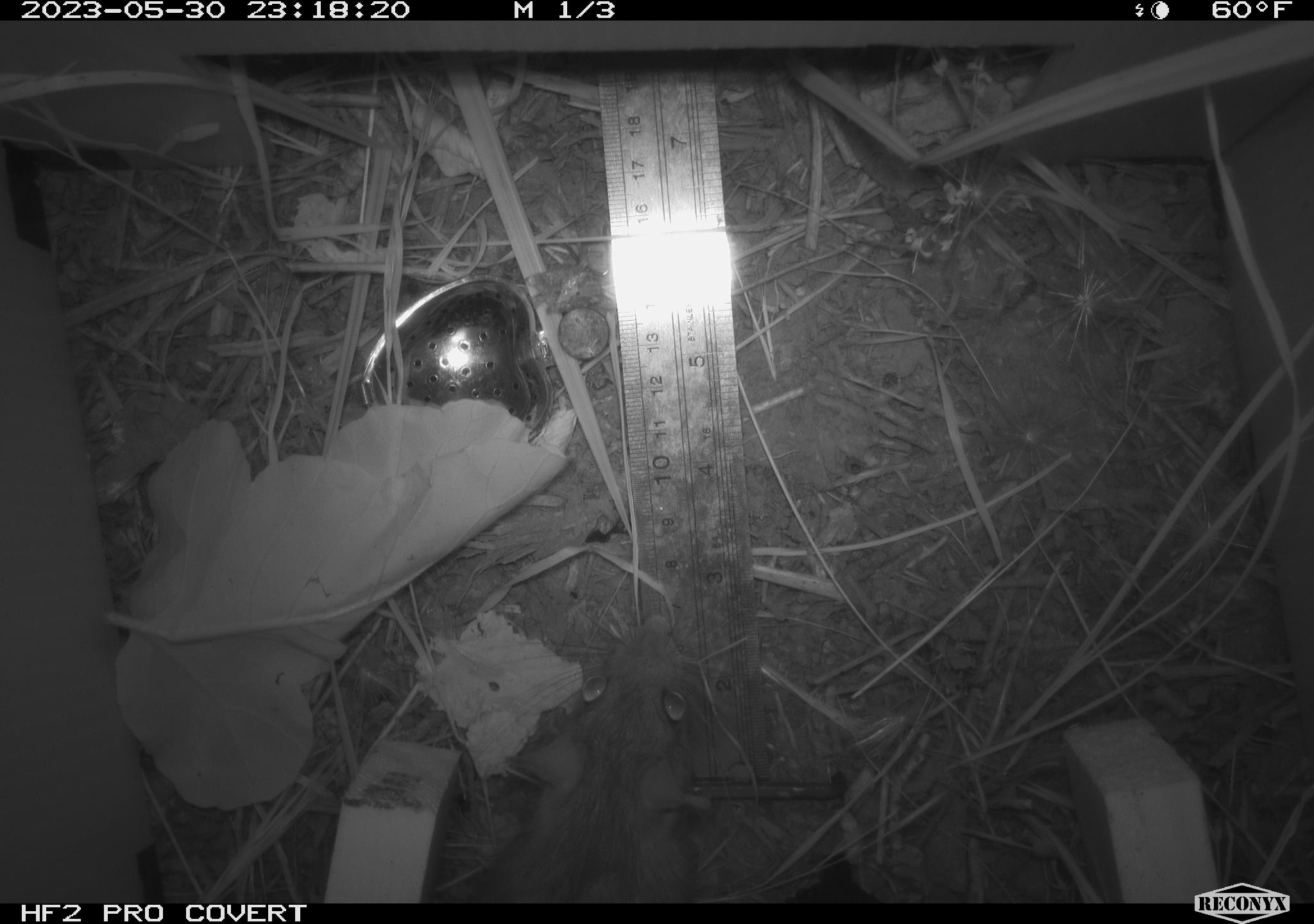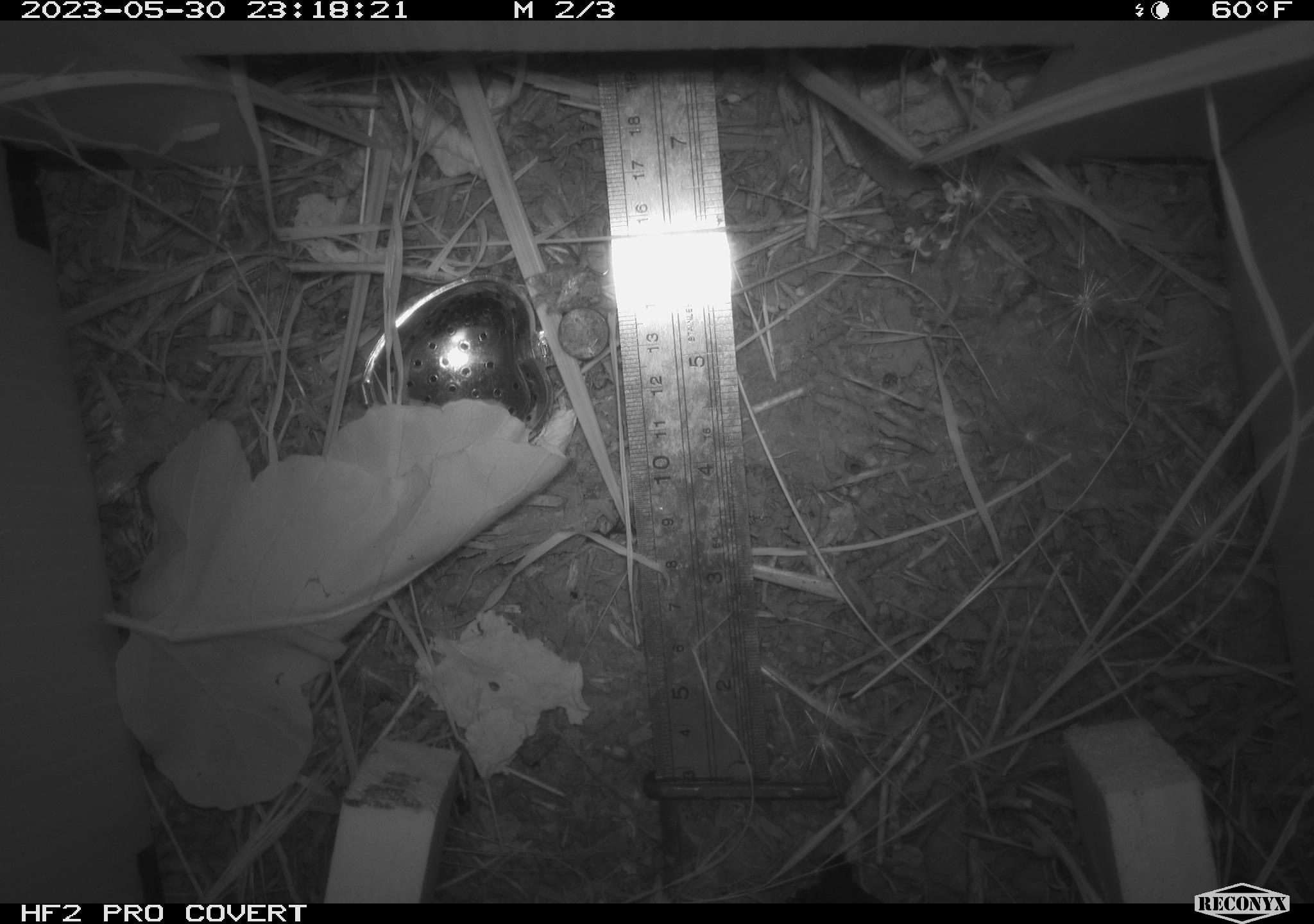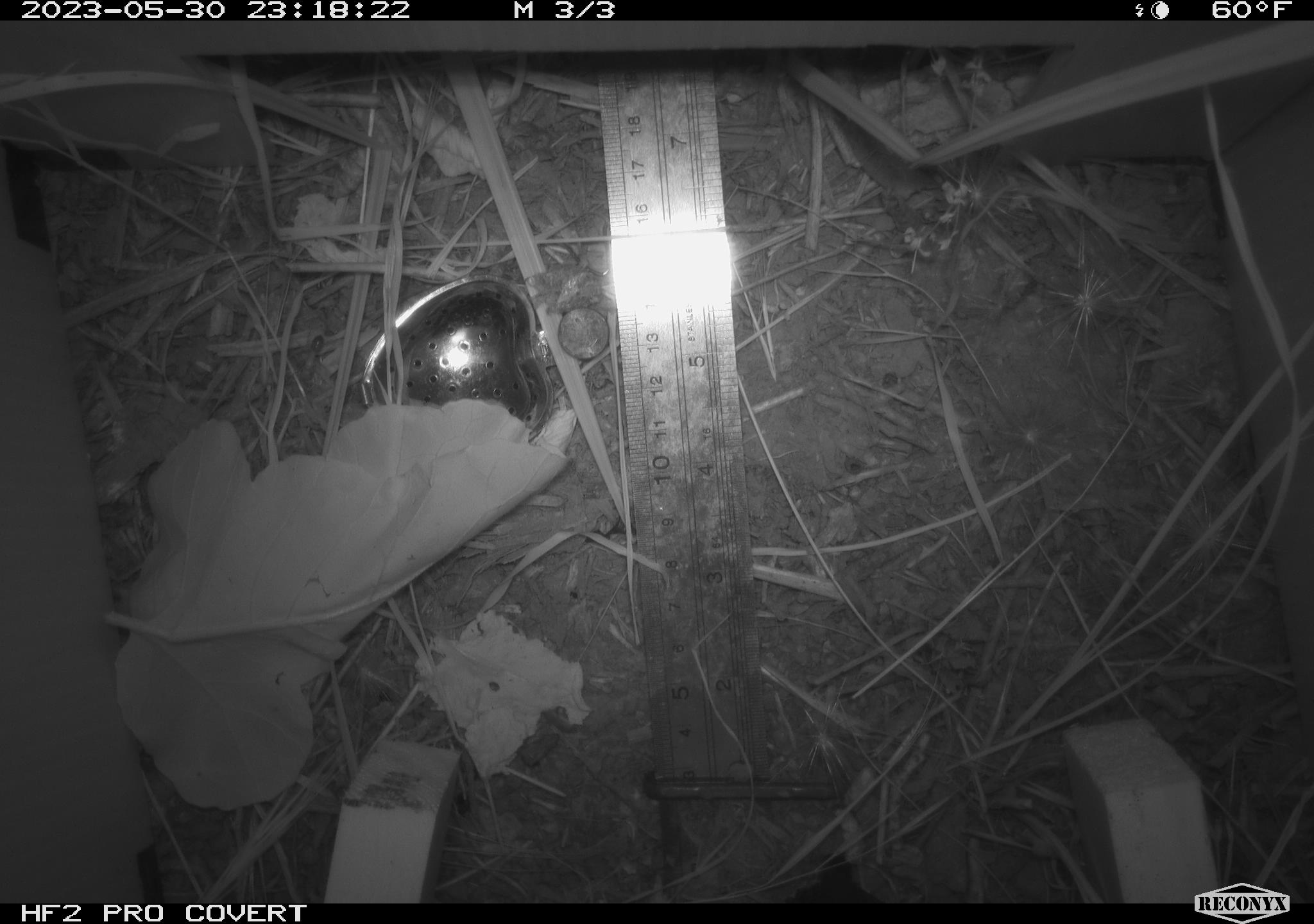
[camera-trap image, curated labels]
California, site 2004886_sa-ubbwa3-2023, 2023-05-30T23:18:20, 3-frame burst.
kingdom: Animalia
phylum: Chordata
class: Mammalia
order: Rodentia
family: Muridae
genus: Rattus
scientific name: Rattus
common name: rat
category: rattus species